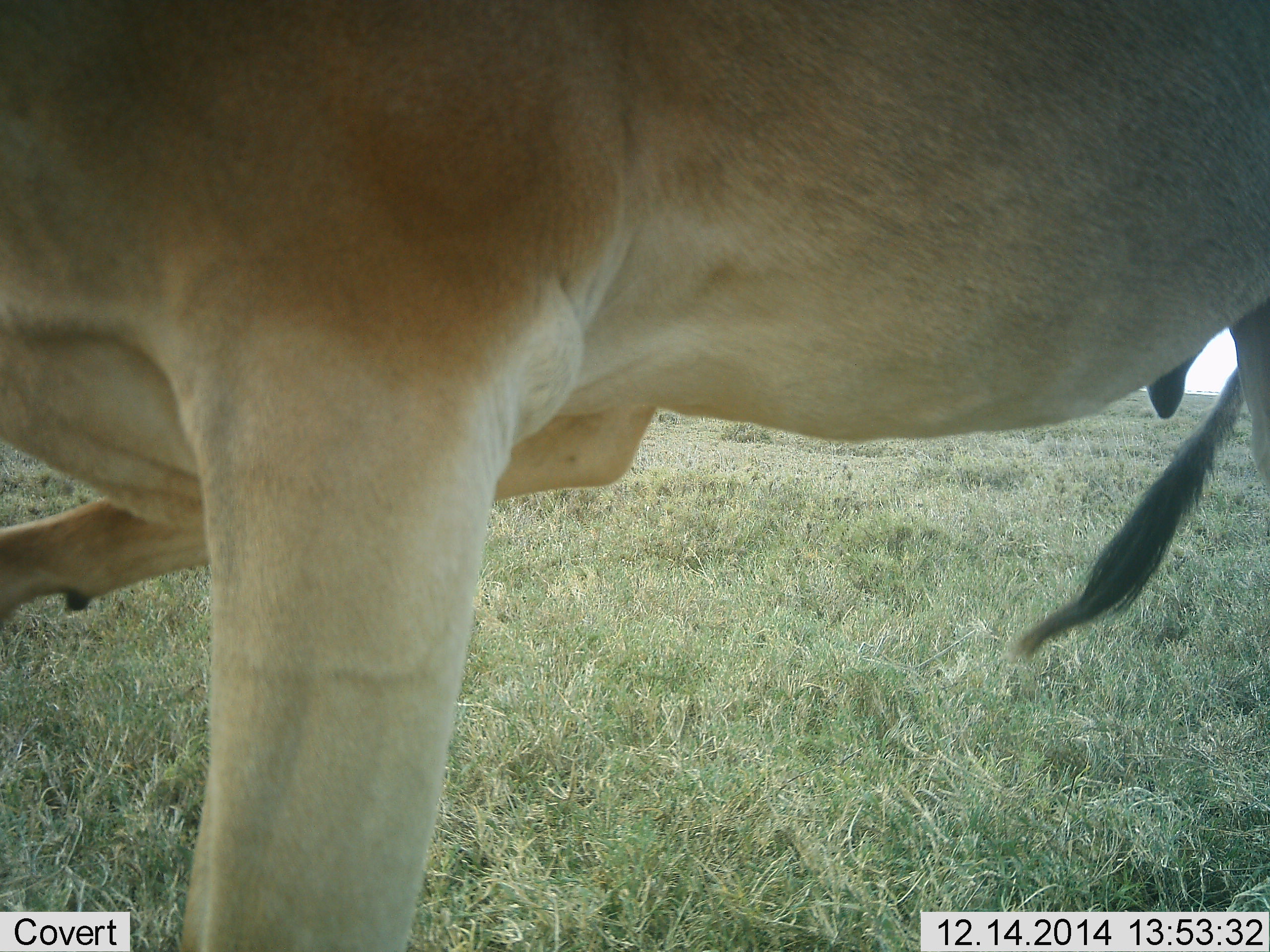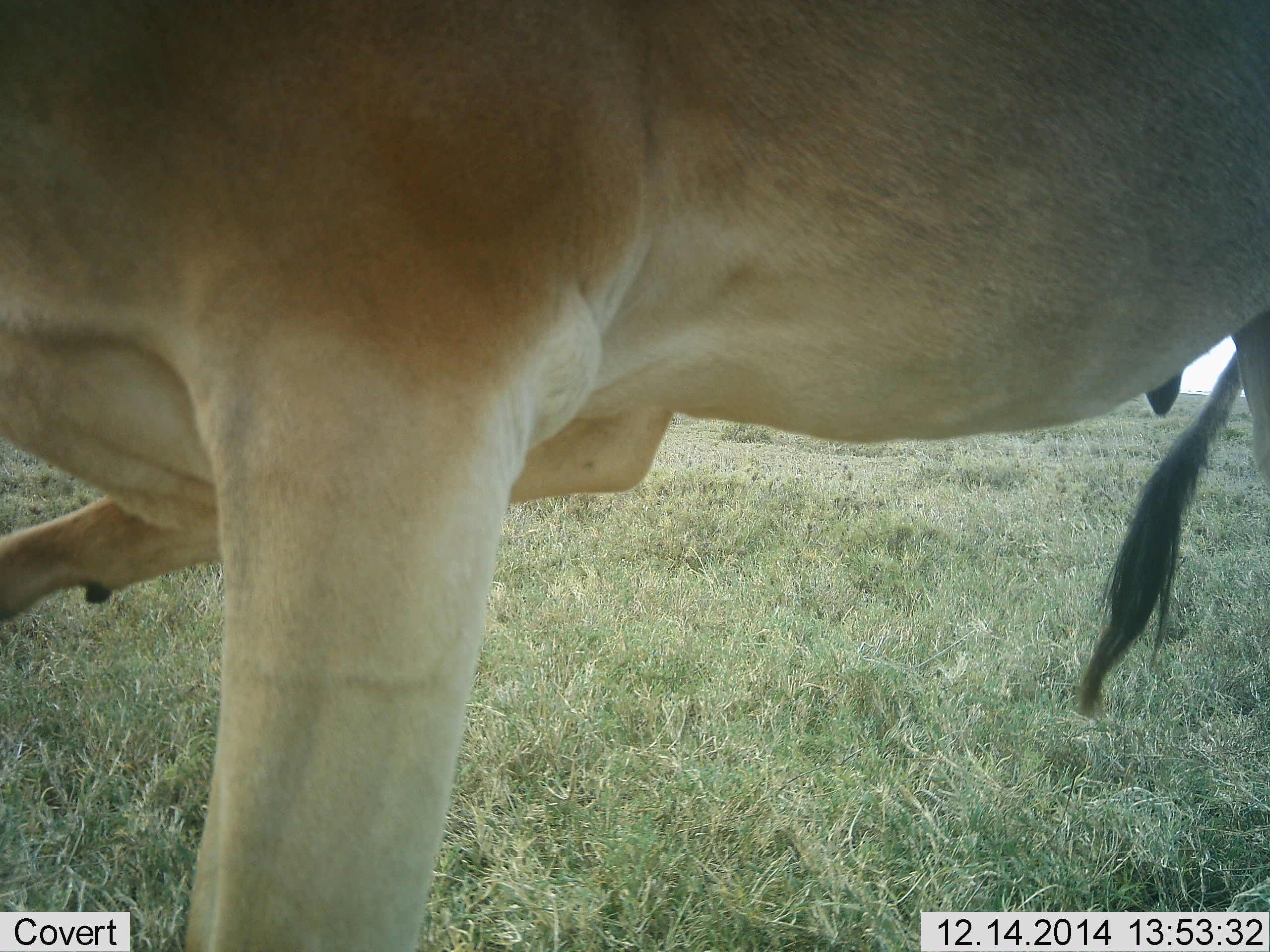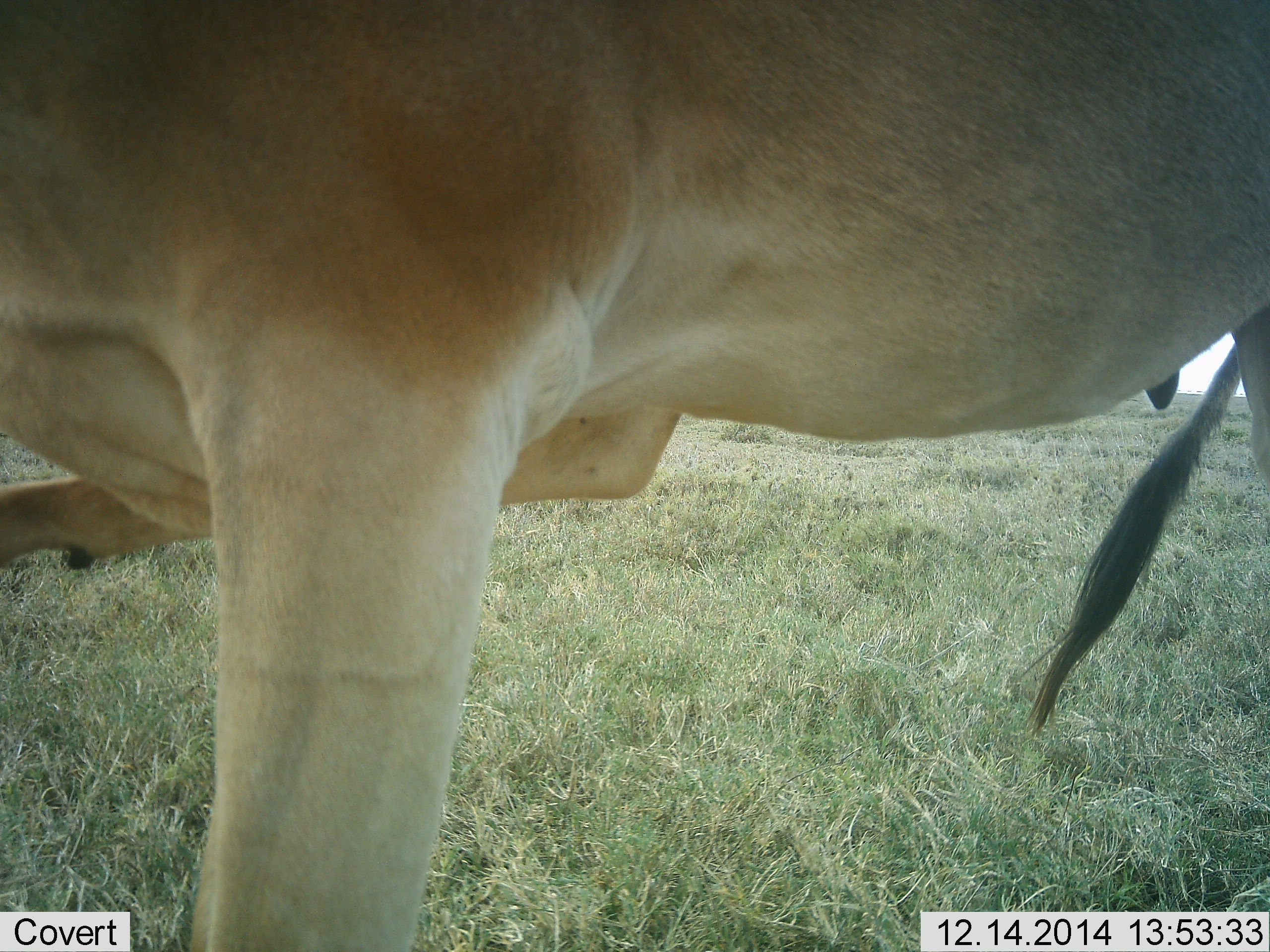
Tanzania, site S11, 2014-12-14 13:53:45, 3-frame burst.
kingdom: Animalia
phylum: Chordata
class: Mammalia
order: Artiodactyla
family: Bovidae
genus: Alcelaphus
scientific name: Alcelaphus buselaphus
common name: hartebeest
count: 1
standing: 80%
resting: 0%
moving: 20%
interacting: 0%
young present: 0%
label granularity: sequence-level